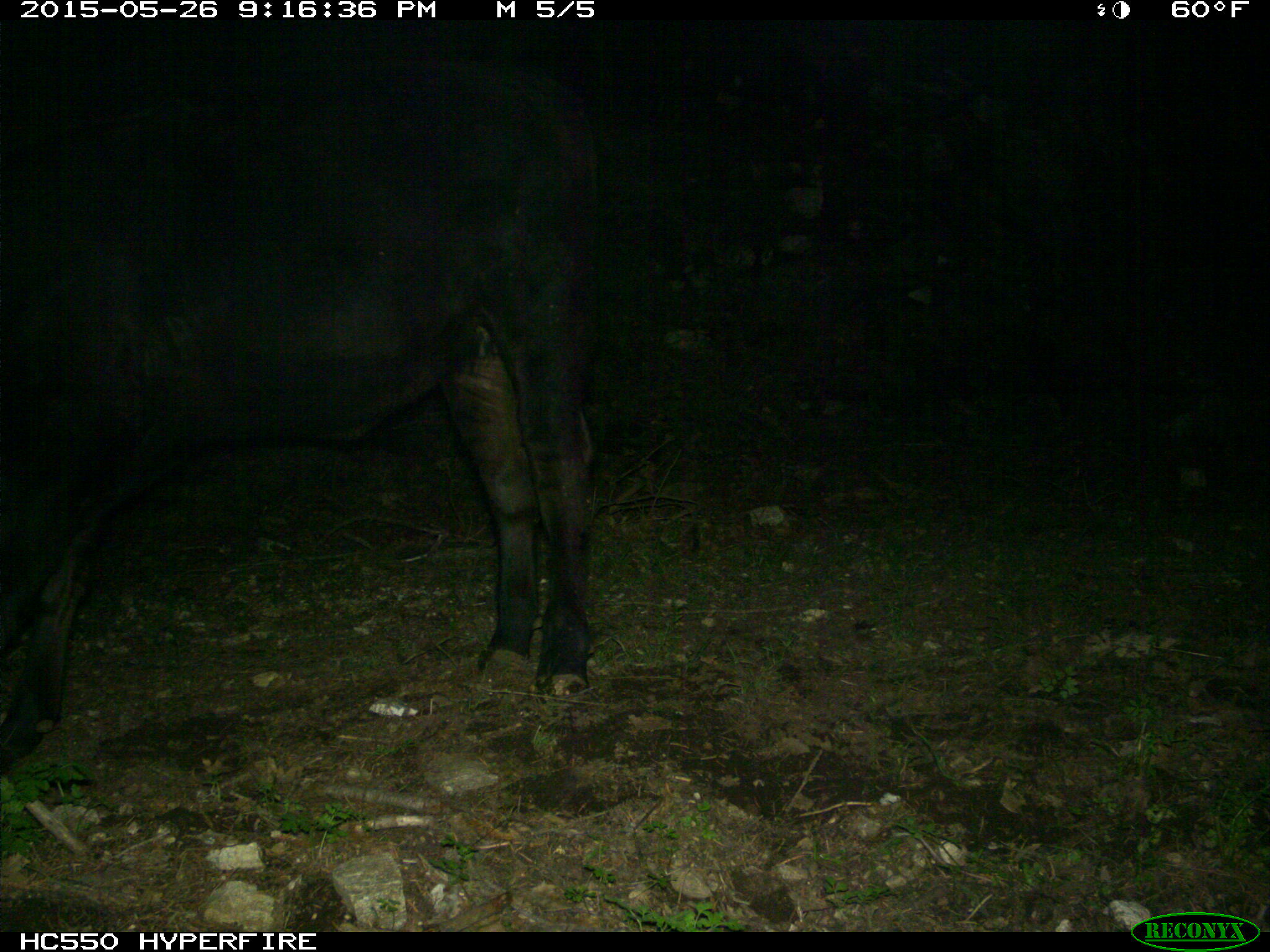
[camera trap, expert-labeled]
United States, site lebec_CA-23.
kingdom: Animalia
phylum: Chordata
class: Mammalia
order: Artiodactyla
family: Bovidae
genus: Bos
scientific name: Bos taurus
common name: domestic cow